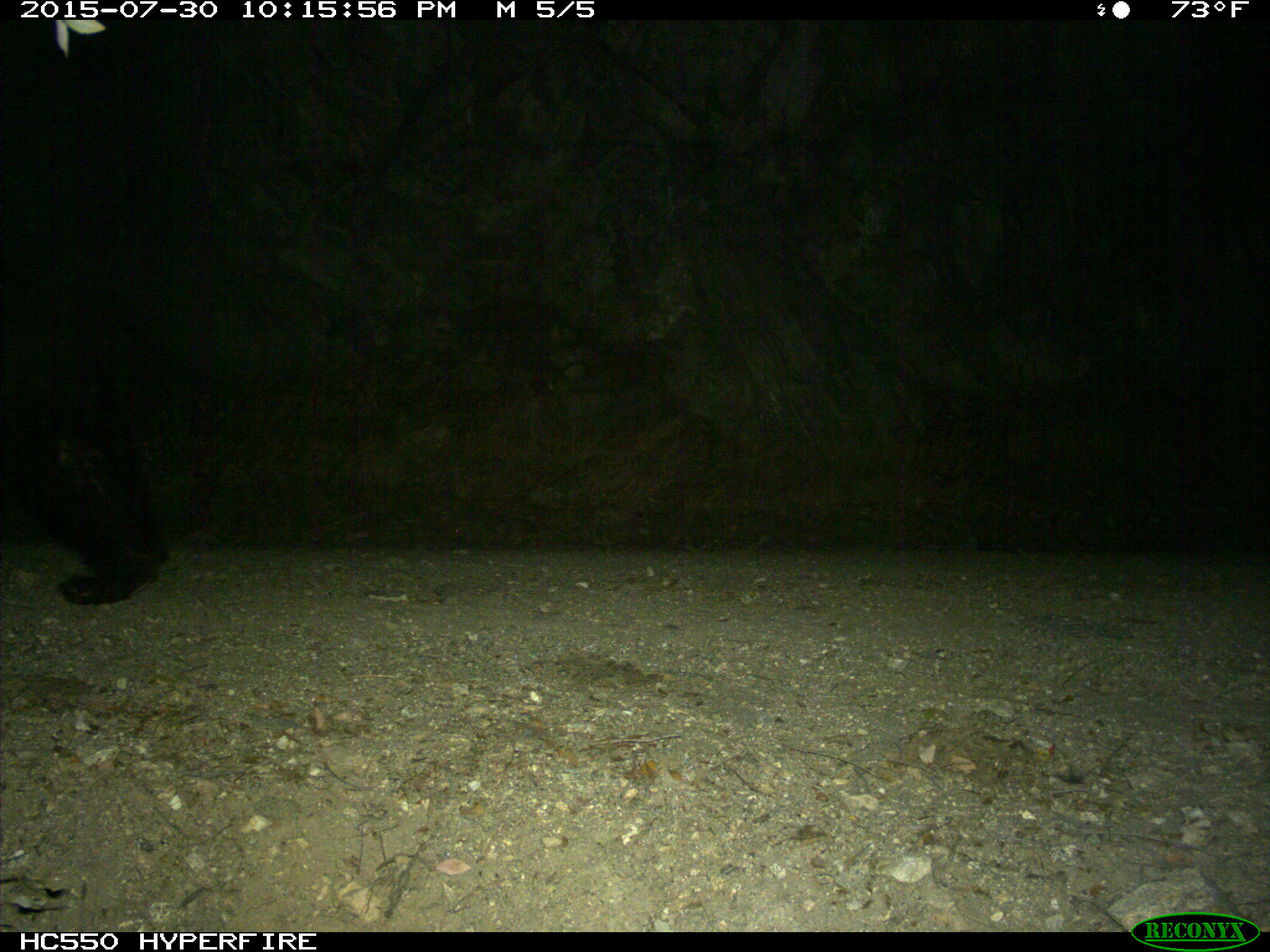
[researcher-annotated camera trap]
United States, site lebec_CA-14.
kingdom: Animalia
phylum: Chordata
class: Mammalia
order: Carnivora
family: Ursidae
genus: Ursus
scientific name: Ursus americanus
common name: american black bear